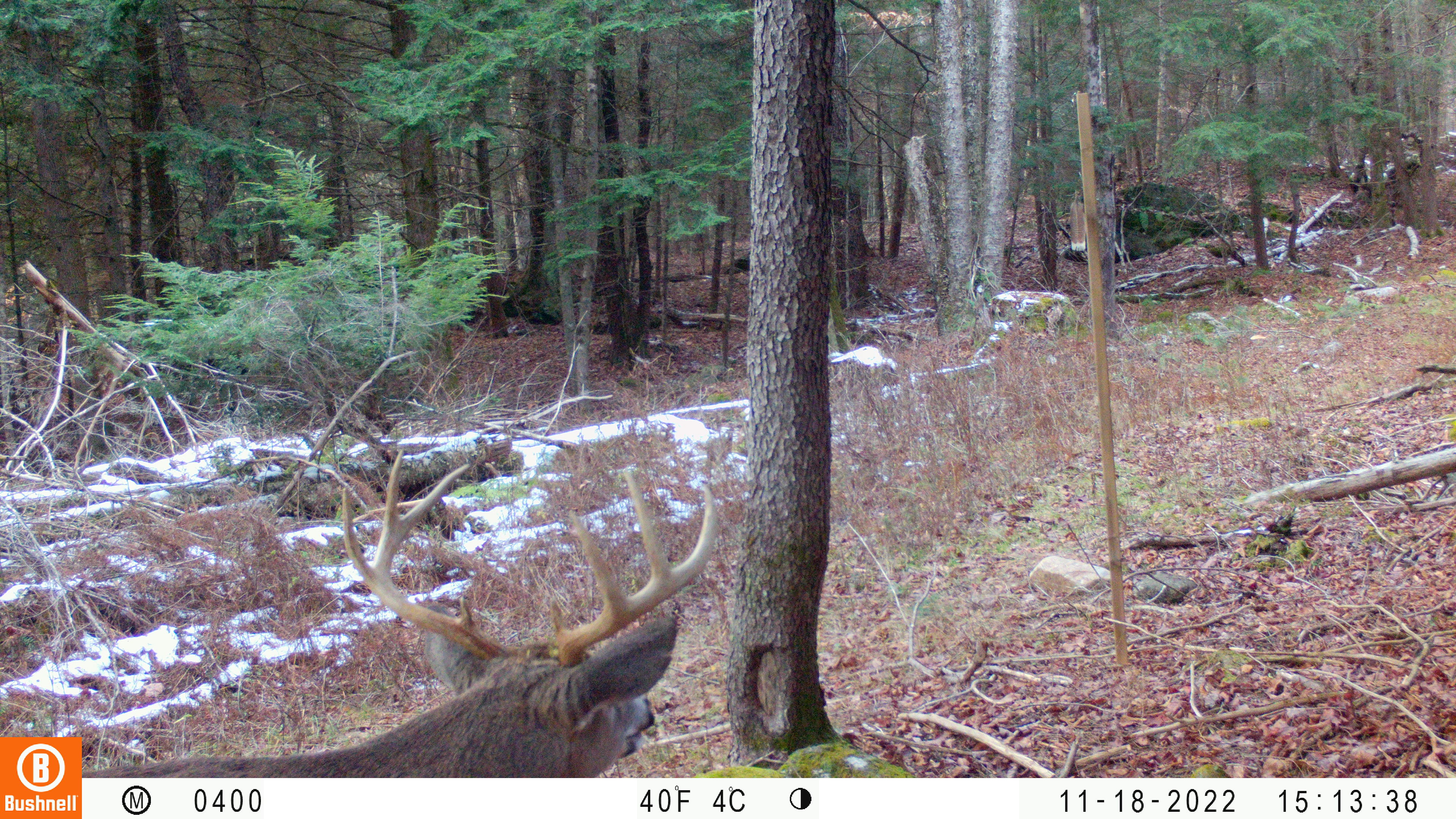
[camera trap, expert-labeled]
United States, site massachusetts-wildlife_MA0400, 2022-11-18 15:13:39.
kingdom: Animalia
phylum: Chordata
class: Mammalia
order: Artiodactyla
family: Cervidae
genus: Odocoileus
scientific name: Odocoileus virginianus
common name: white-tailed deer